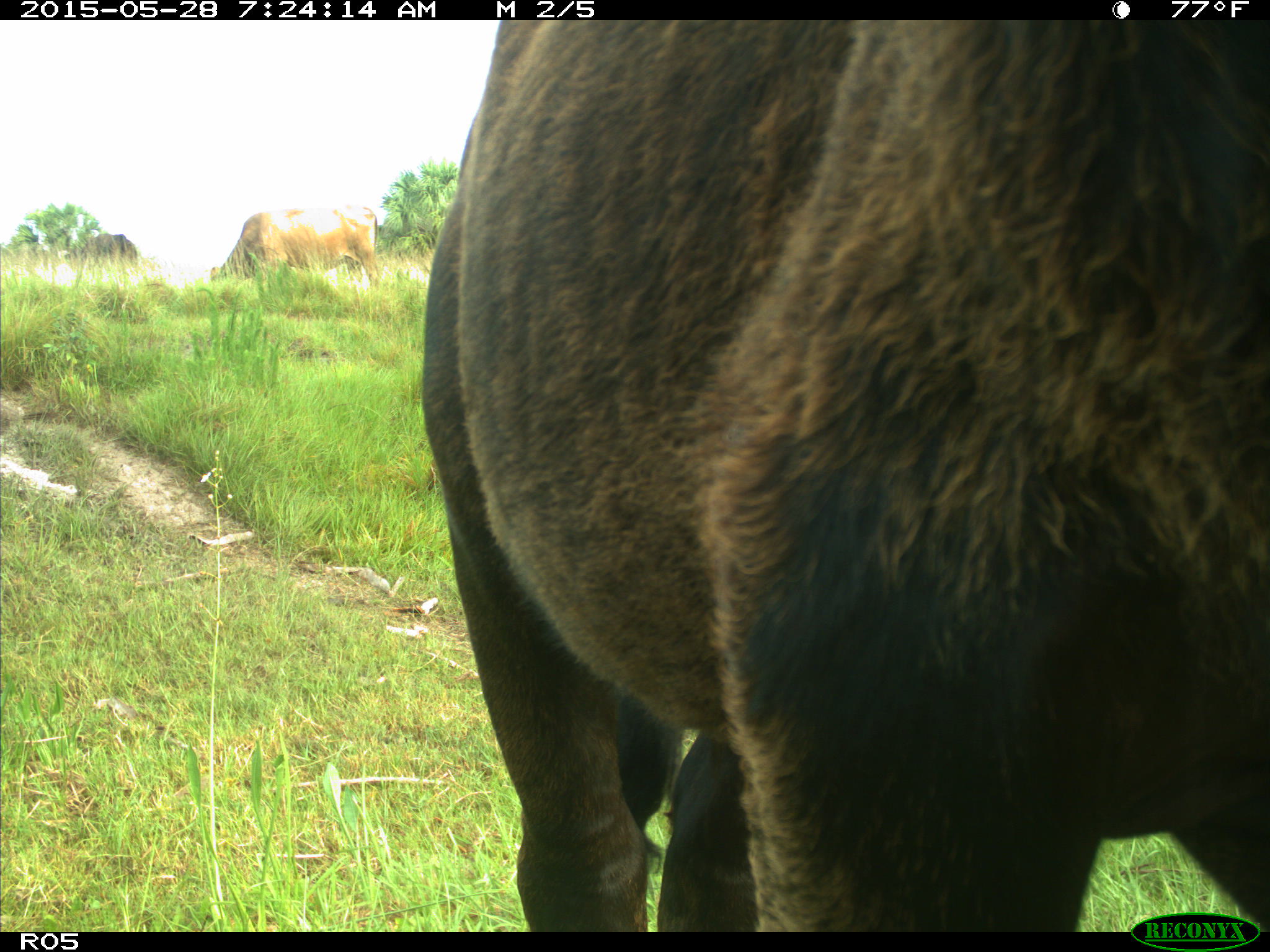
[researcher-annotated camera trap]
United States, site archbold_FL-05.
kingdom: Animalia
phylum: Chordata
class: Mammalia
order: Artiodactyla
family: Bovidae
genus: Bos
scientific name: Bos taurus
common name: domestic cow